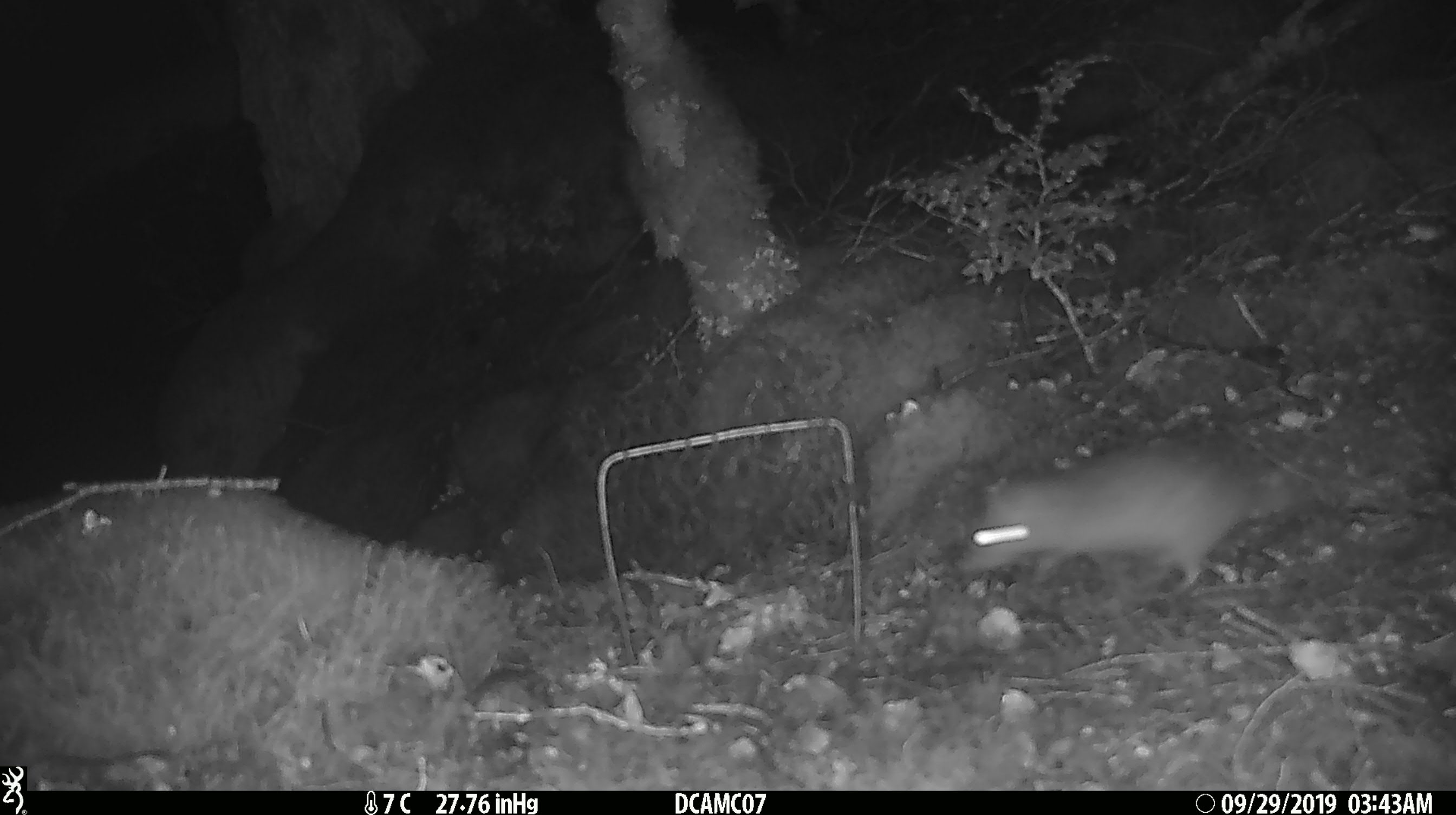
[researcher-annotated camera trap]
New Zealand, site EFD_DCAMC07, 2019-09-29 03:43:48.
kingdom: Animalia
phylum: Chordata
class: Mammalia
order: Rodentia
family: Muridae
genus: Rattus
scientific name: Rattus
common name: rat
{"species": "rat (Rattus)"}